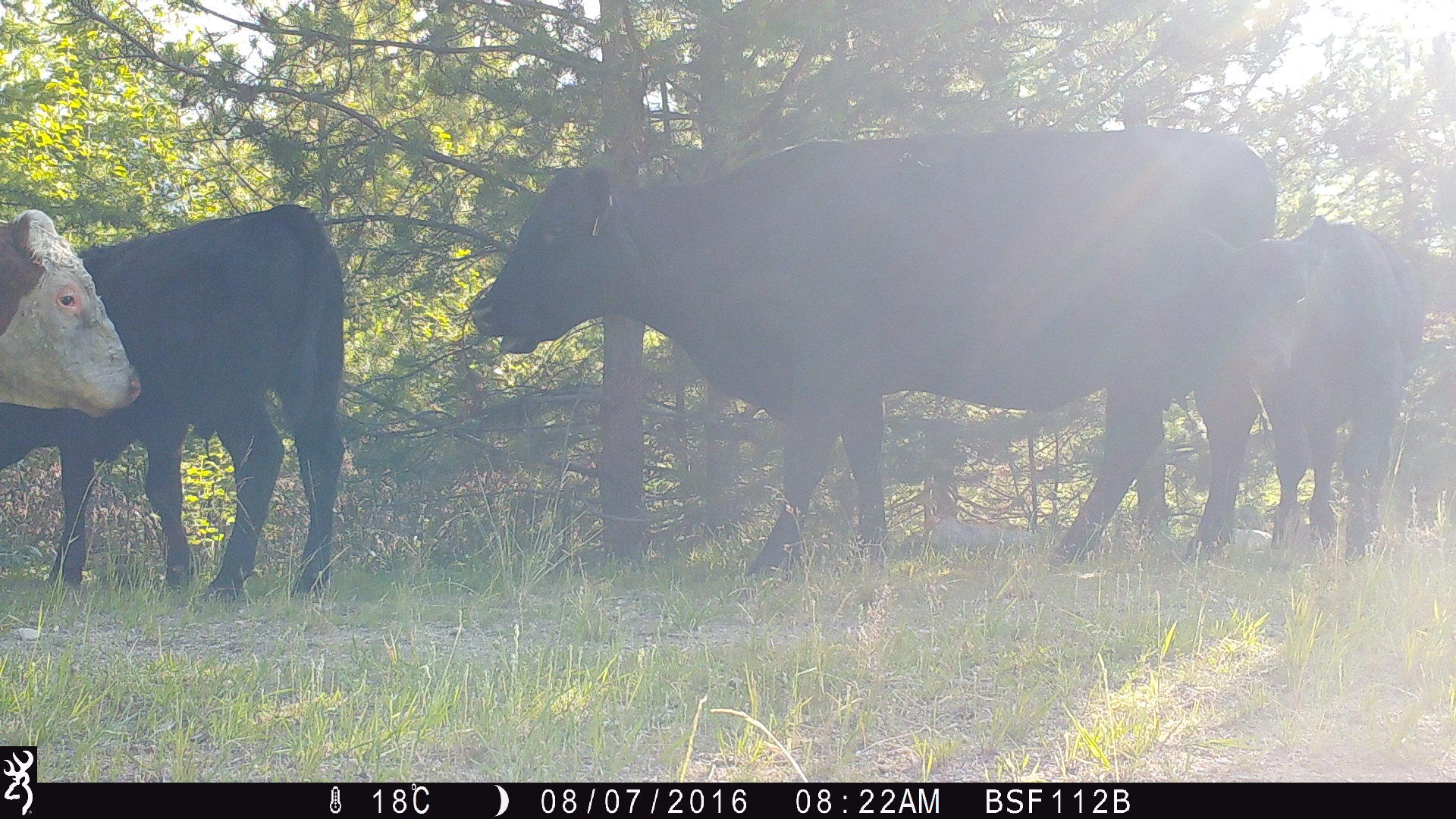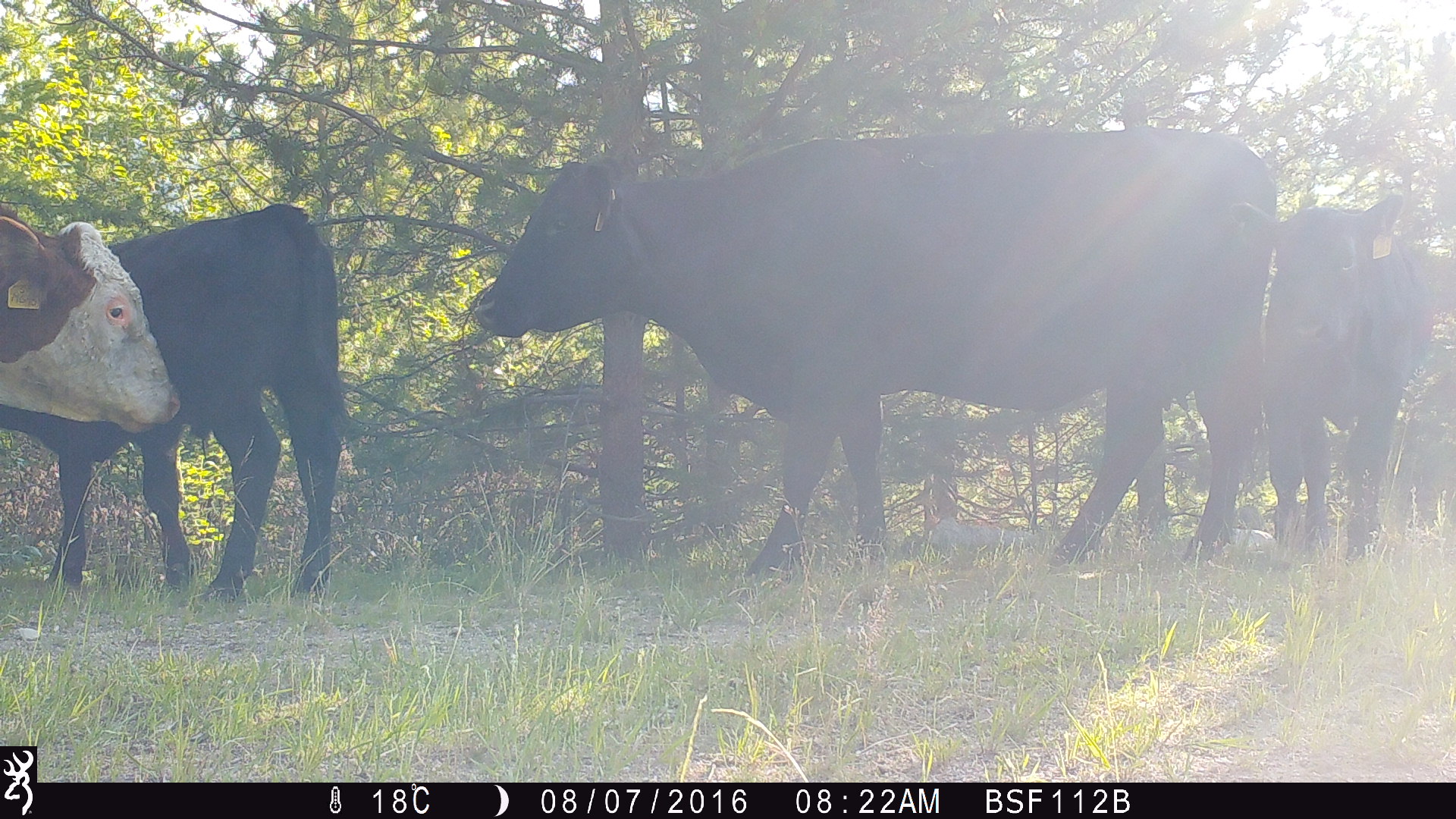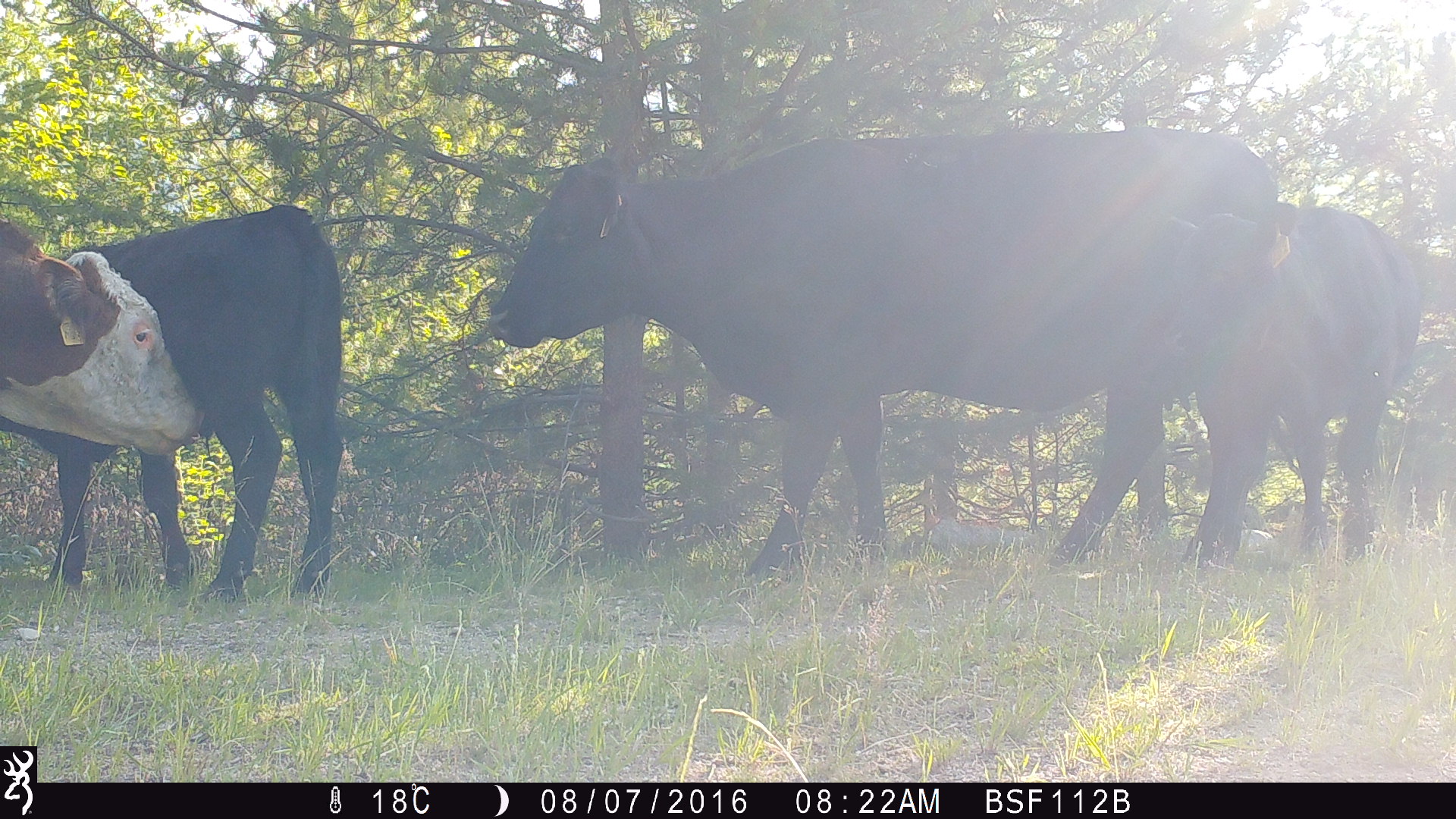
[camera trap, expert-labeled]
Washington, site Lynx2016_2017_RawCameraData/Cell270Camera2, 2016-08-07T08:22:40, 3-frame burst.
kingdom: Animalia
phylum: Chordata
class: Mammalia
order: Artiodactyla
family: Bovidae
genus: Bos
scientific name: Bos taurus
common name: domestic cattle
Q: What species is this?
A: Domestic cattle (Bos taurus).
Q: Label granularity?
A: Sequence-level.